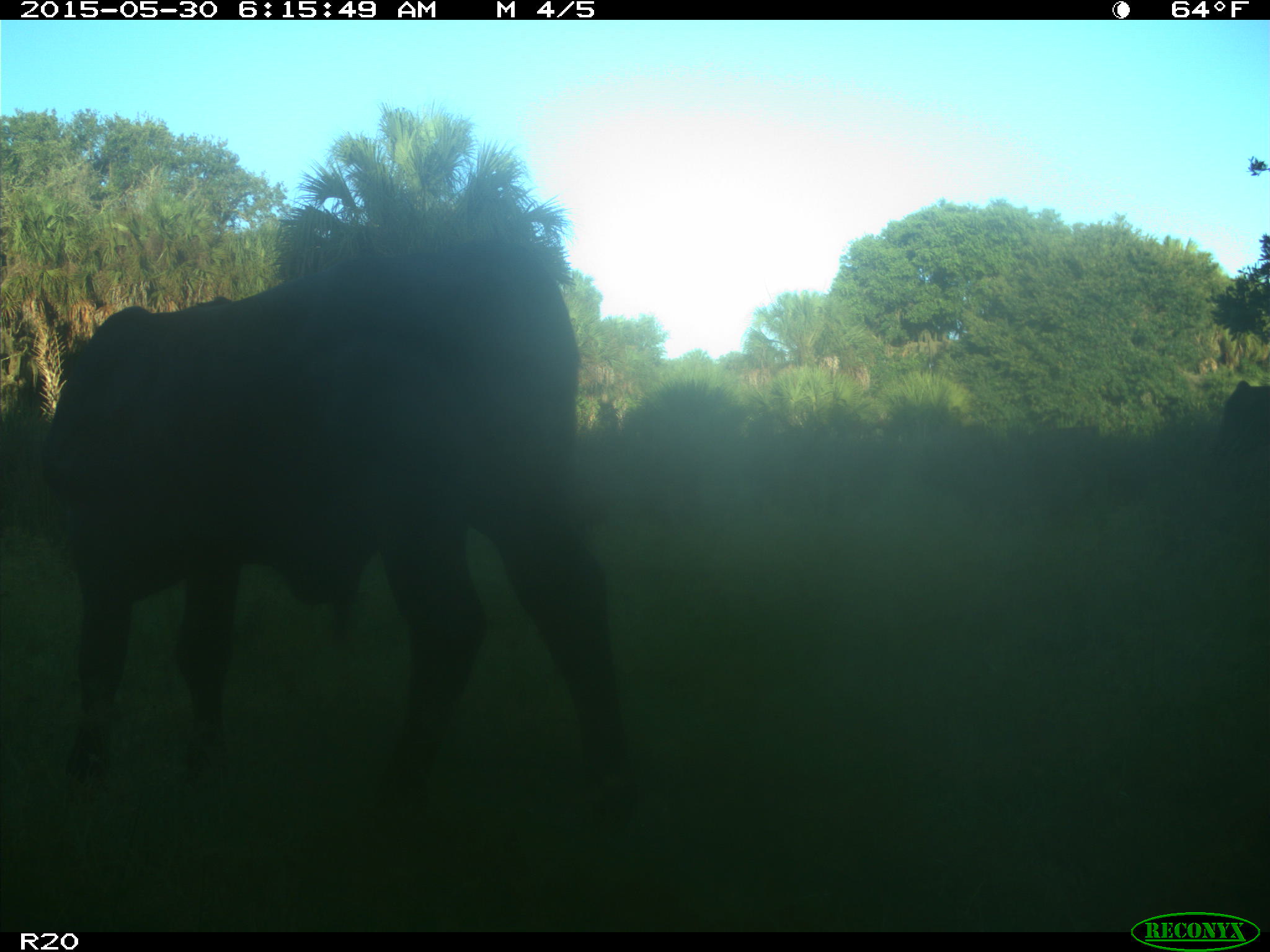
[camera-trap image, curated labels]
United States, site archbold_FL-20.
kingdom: Animalia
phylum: Chordata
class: Mammalia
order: Artiodactyla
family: Bovidae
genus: Bos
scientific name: Bos taurus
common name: domestic cow